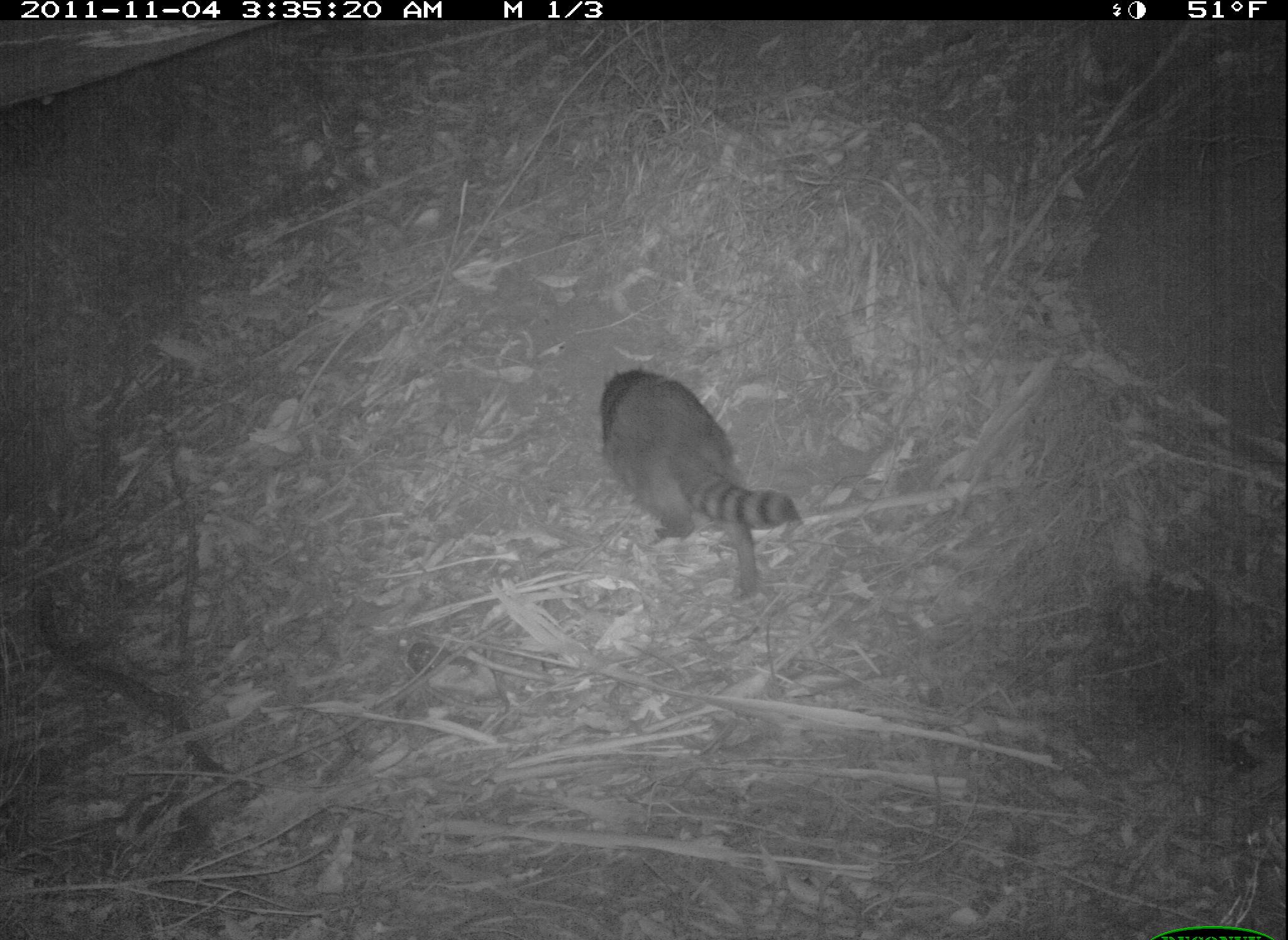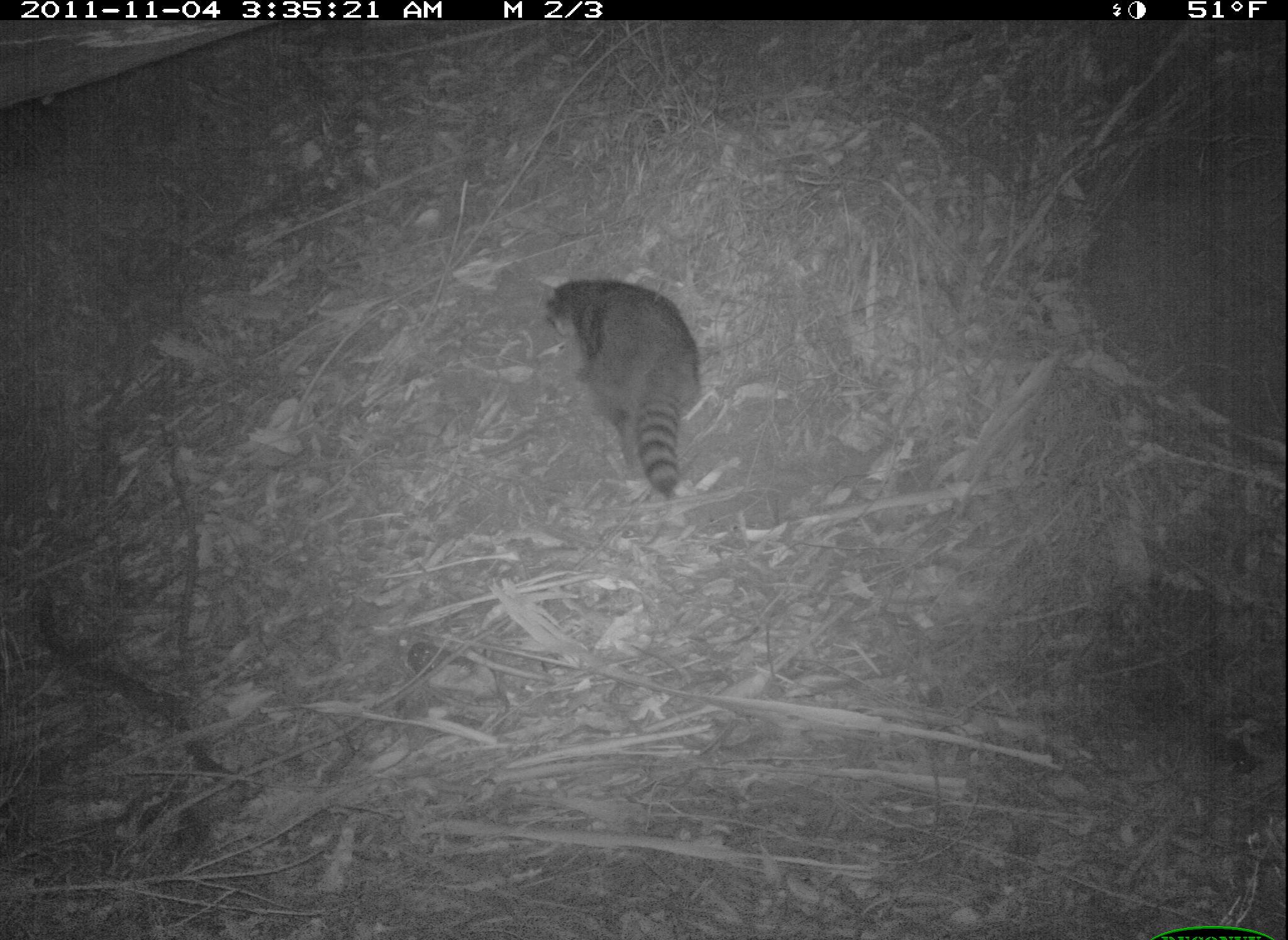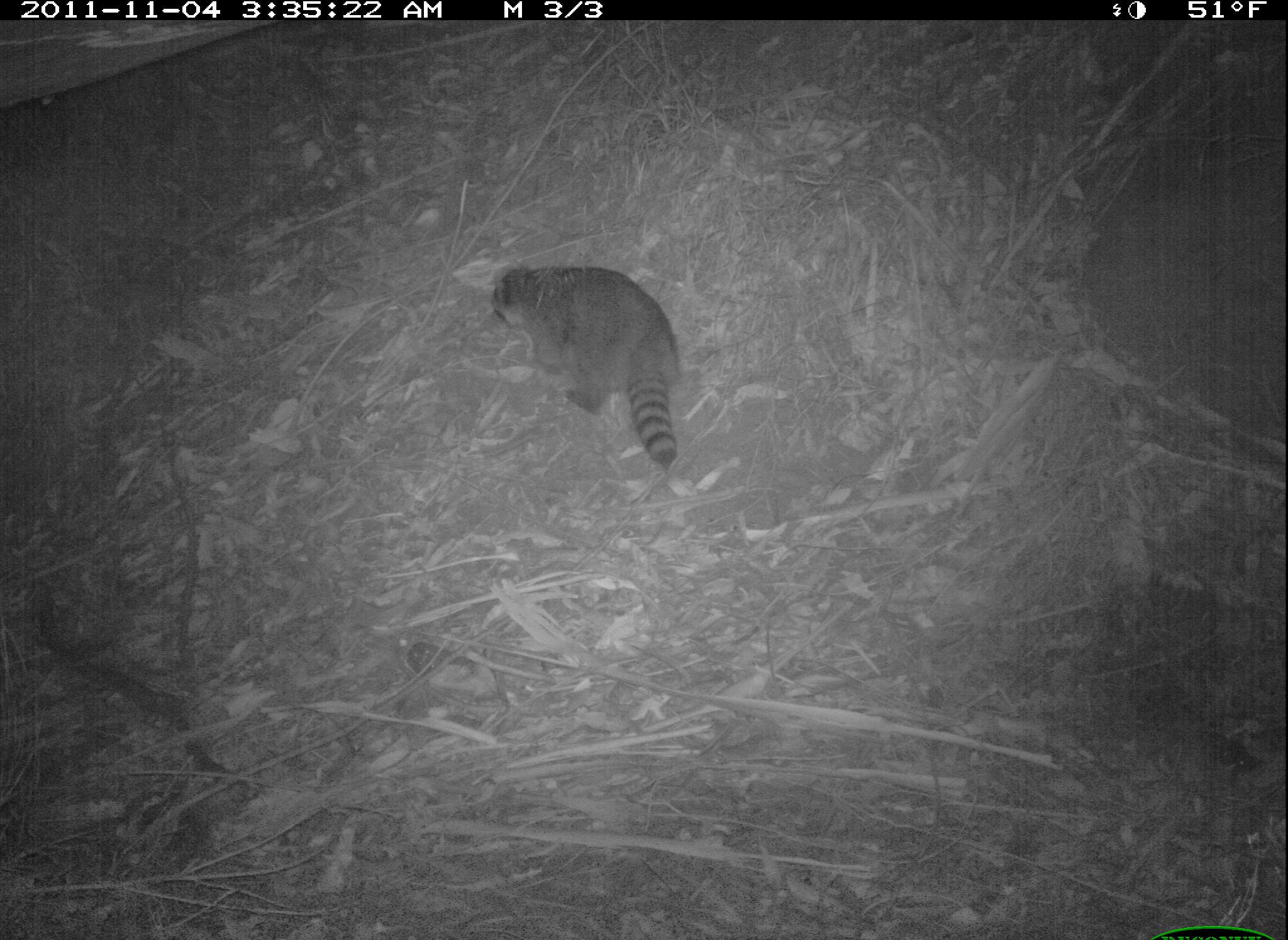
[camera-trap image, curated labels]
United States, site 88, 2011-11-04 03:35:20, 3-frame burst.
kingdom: Animalia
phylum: Chordata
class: Mammalia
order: Carnivora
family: Procyonidae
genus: Procyon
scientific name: Procyon lotor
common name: raccoon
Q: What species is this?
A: Raccoon (Procyon lotor).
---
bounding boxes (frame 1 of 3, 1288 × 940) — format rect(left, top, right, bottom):
raccoon: rect(586, 359, 799, 586)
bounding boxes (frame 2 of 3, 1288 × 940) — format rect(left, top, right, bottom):
raccoon: rect(526, 251, 718, 509)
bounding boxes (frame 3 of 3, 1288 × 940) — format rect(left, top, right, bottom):
raccoon: rect(472, 238, 718, 490)